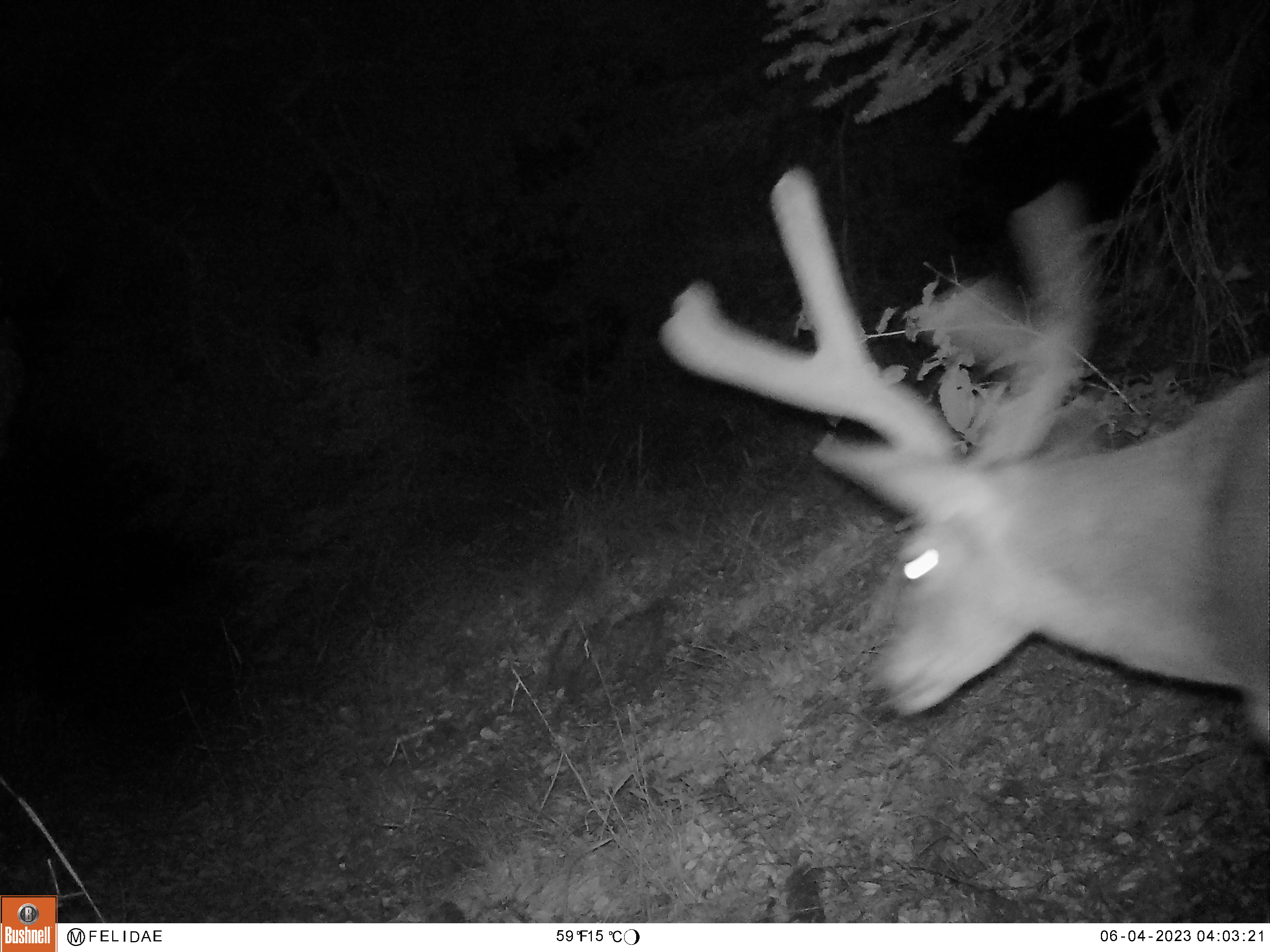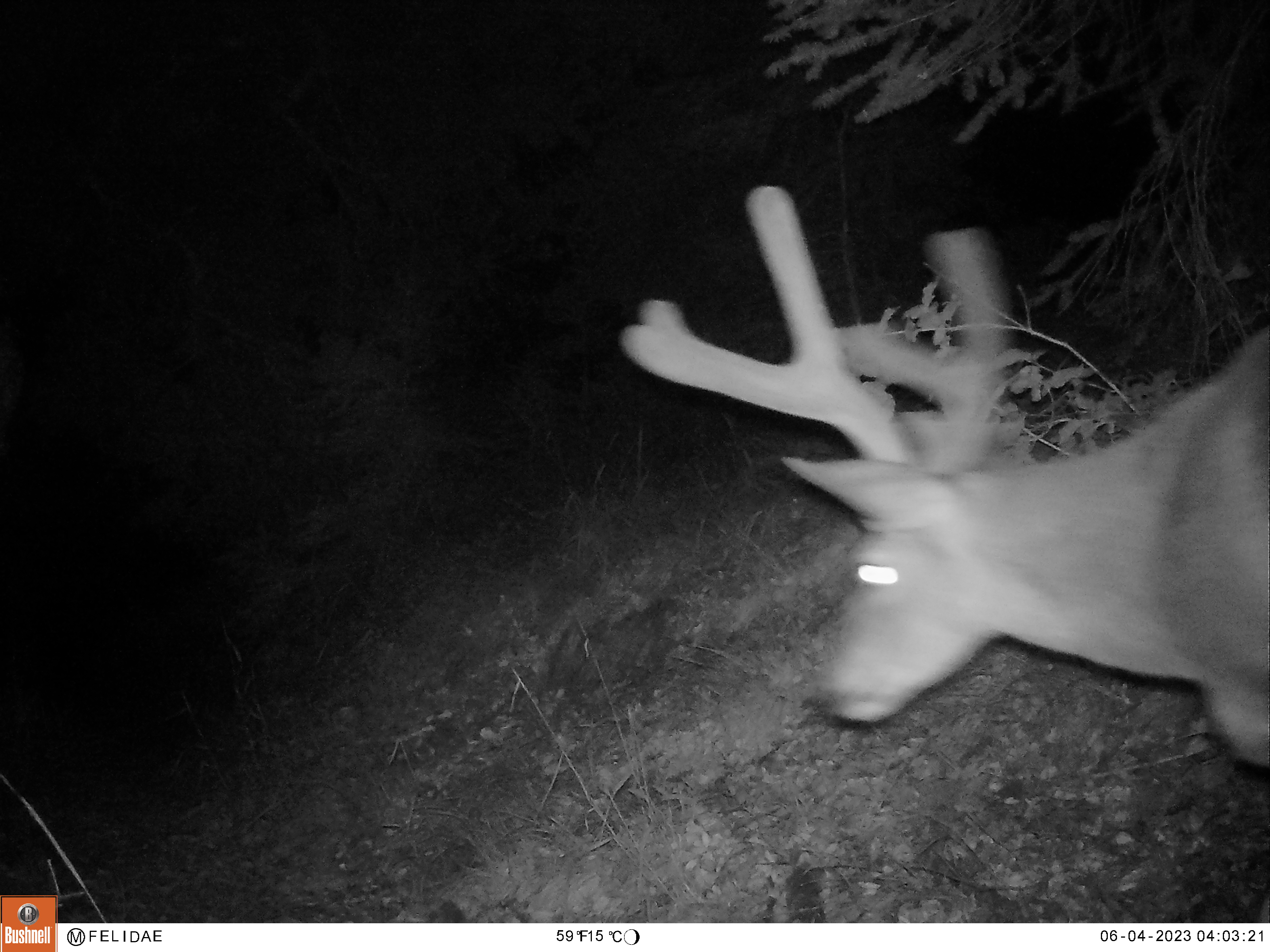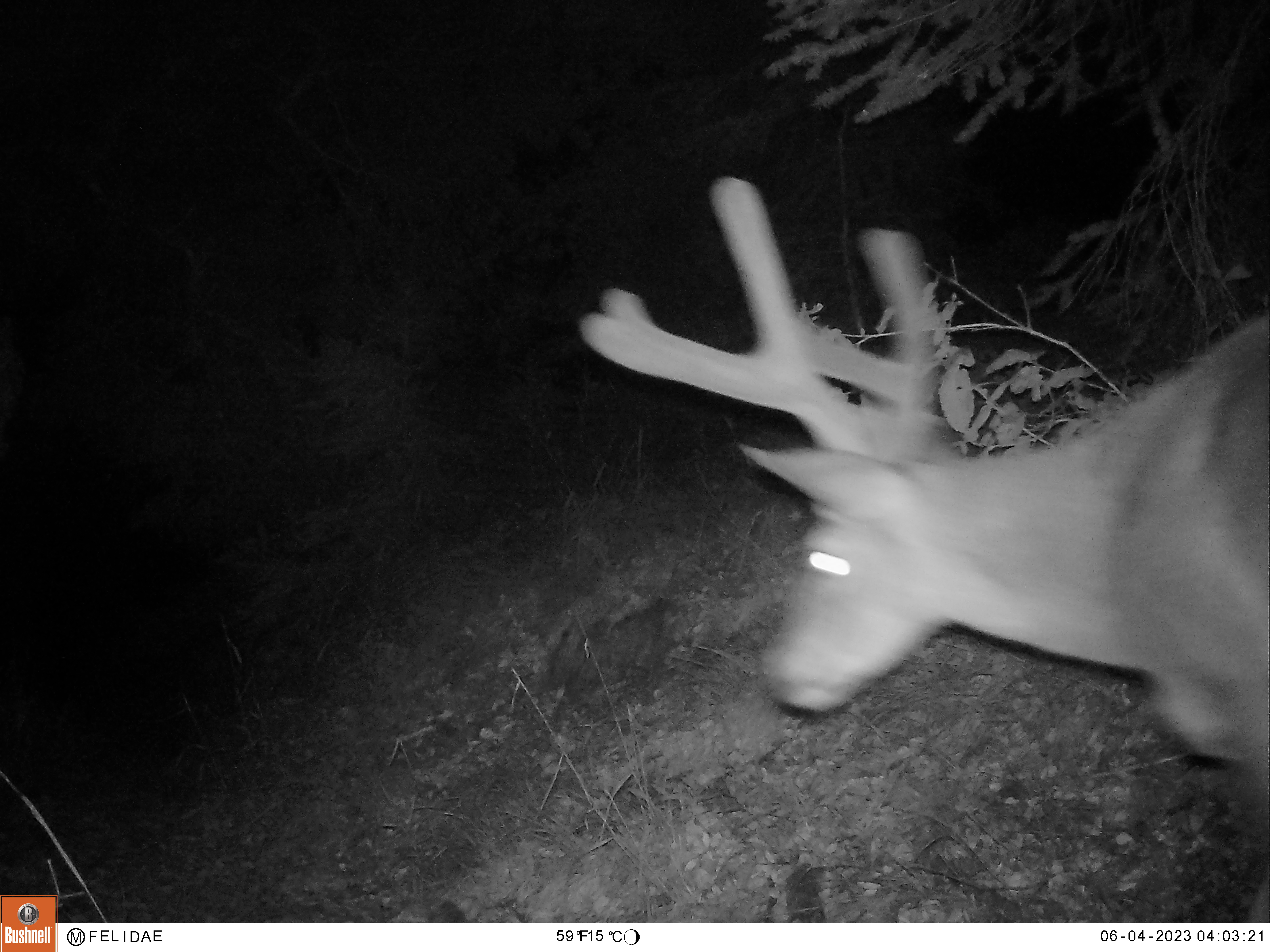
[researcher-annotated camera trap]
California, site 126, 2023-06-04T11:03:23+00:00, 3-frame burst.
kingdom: Animalia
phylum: Chordata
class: Mammalia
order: Artiodactyla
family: Cervidae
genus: Odocoileus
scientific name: Odocoileus hemionus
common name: mule deer